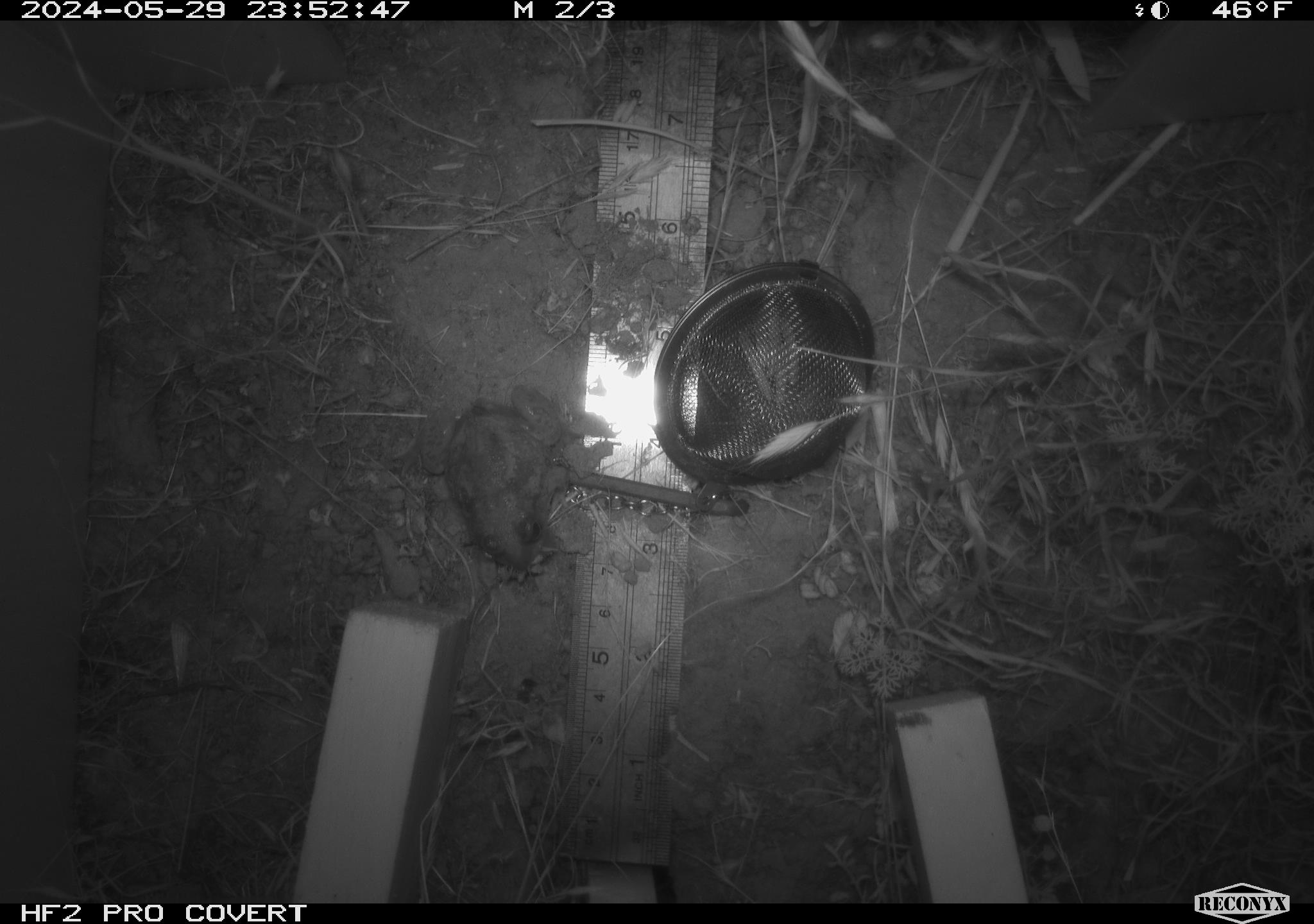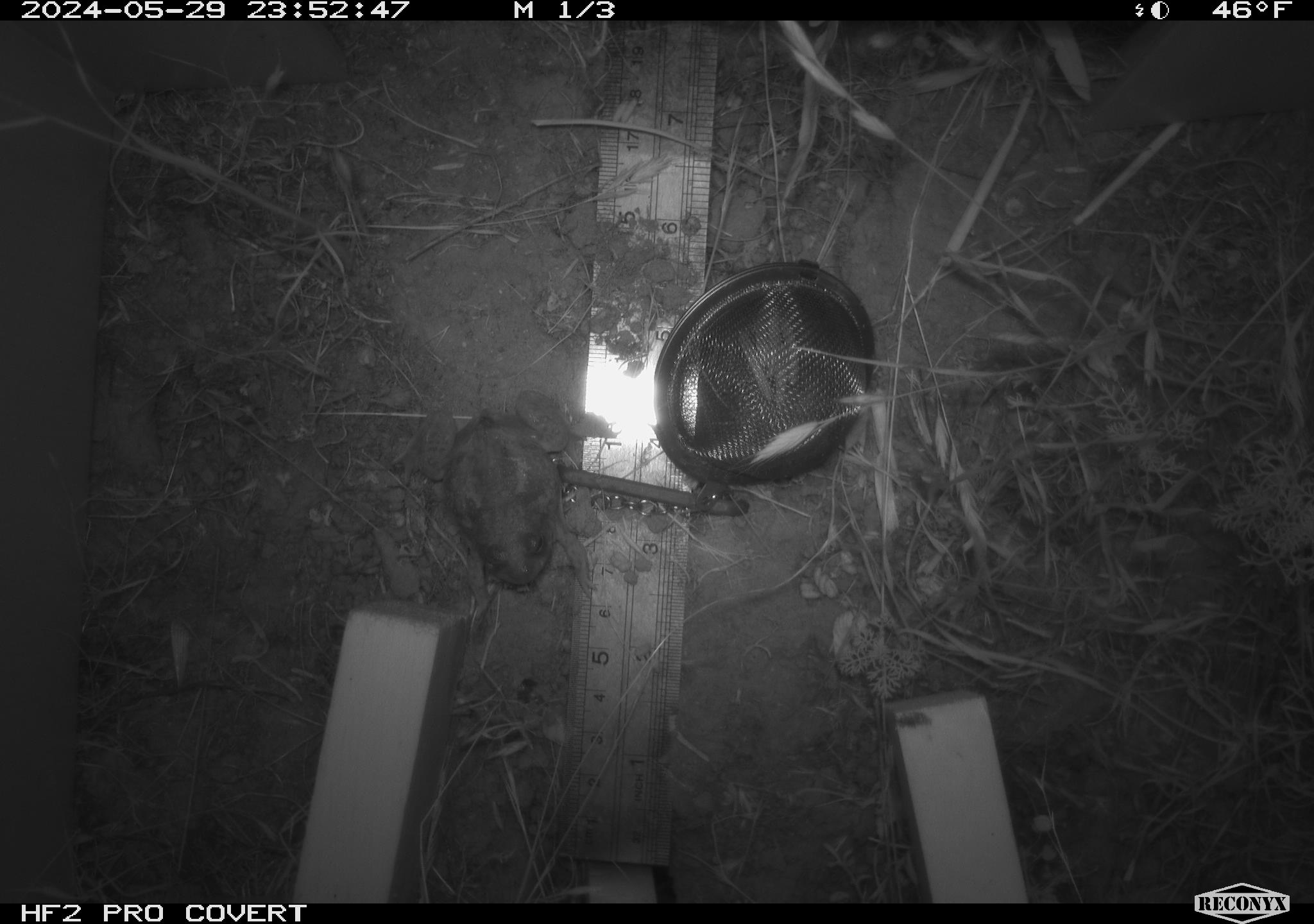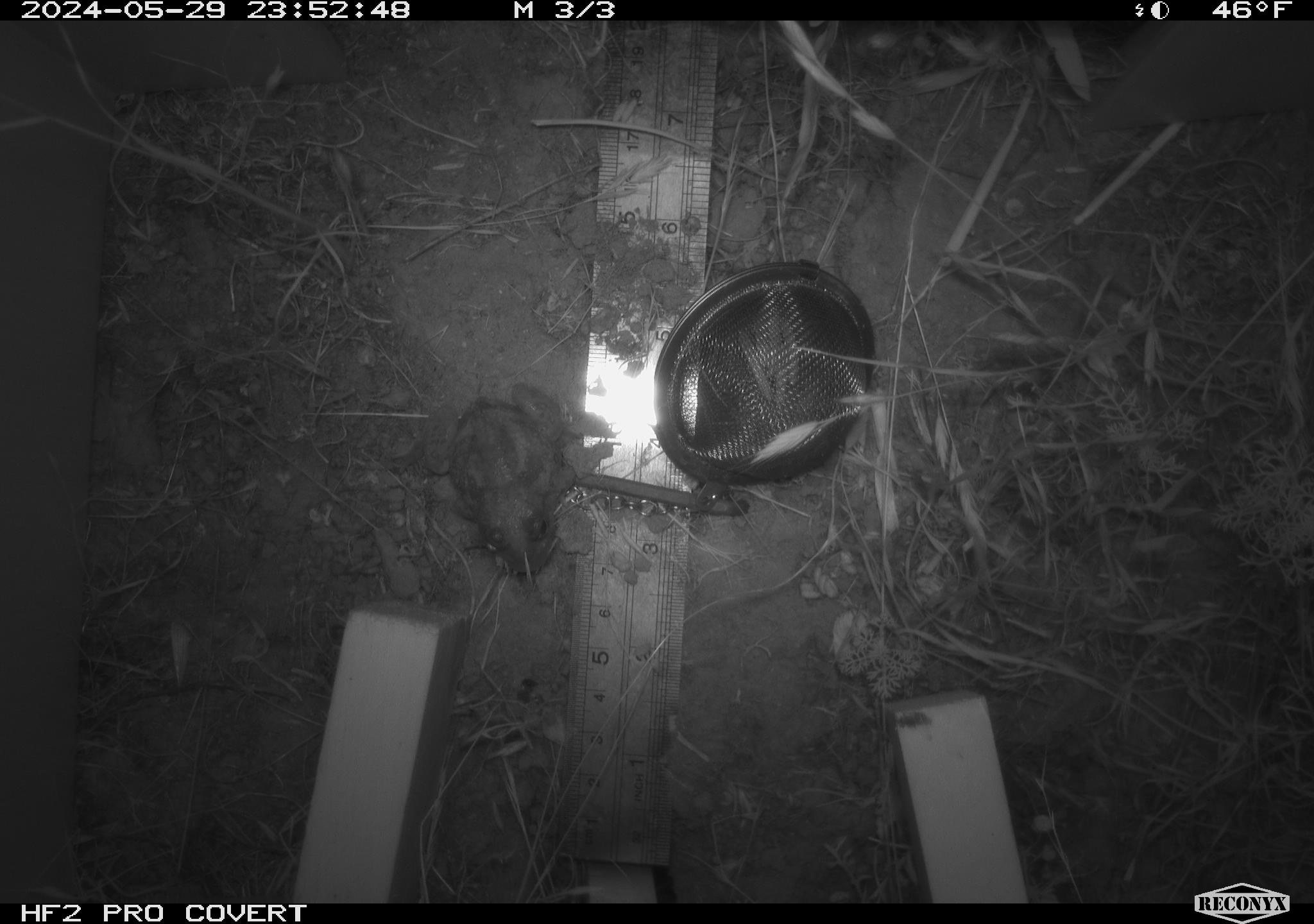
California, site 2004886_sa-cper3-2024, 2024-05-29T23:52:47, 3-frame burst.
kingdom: Animalia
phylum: Chordata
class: Amphibia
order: Anura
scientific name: Anura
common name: frogs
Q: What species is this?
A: Frogs (Anura).